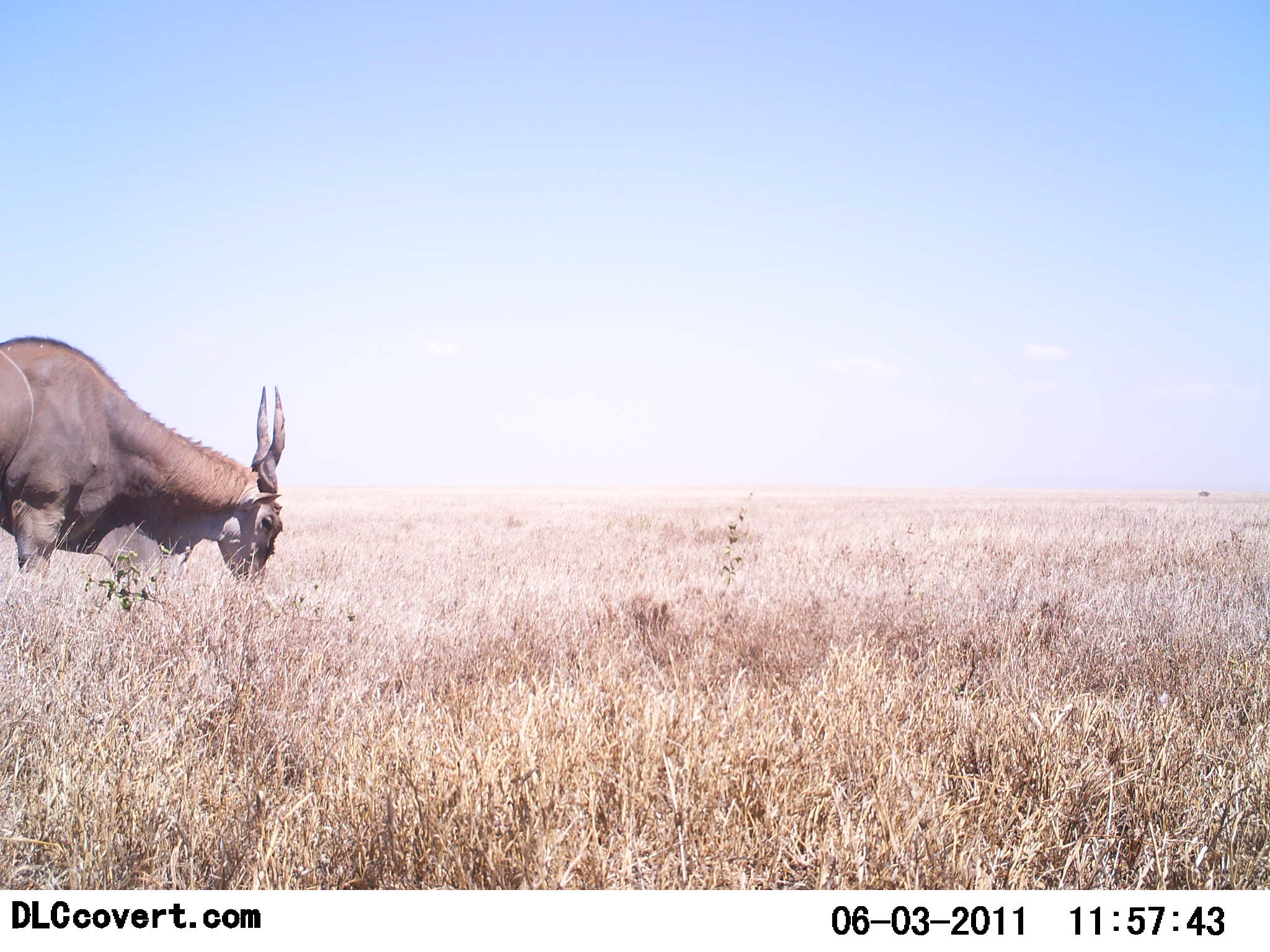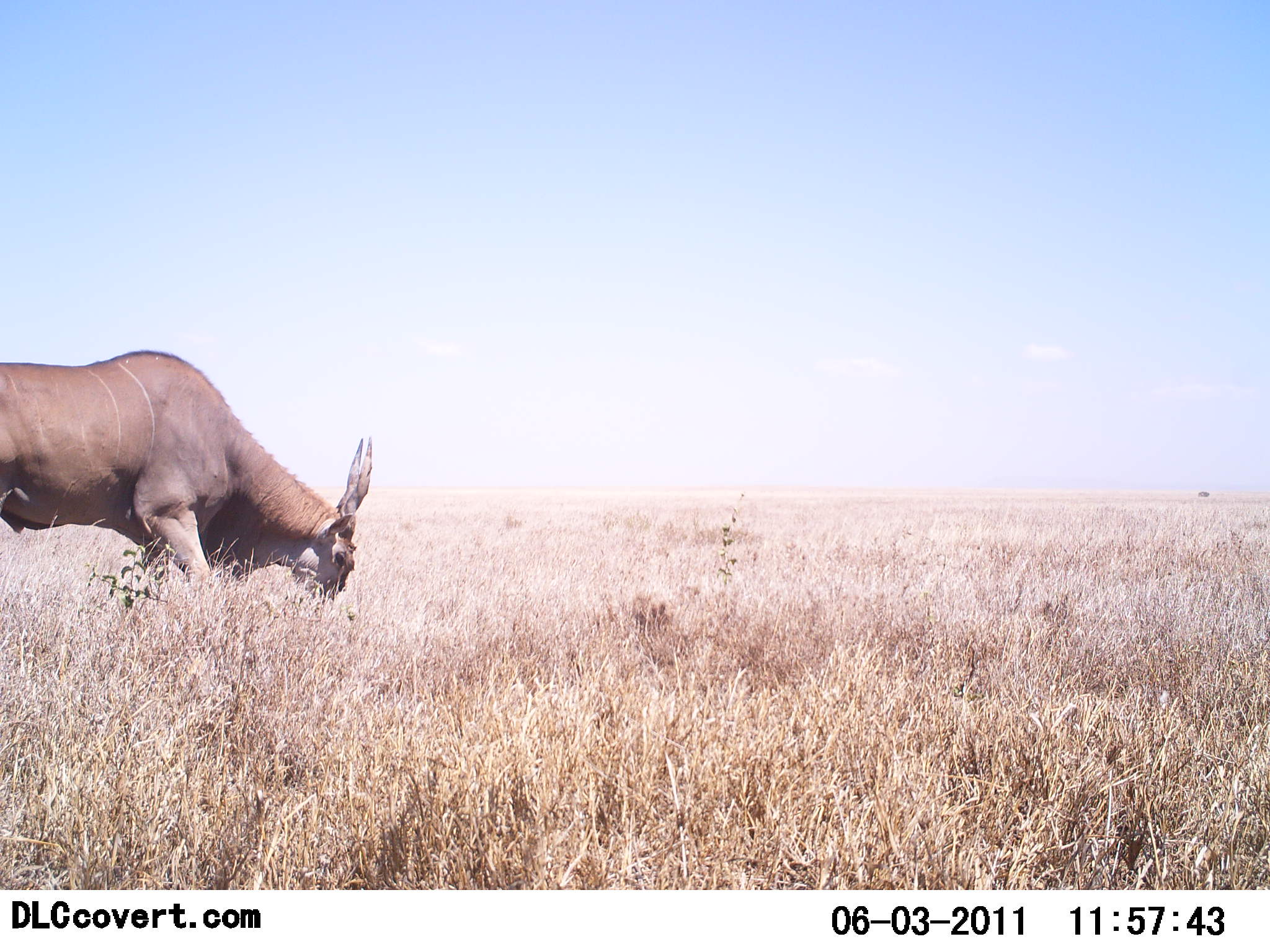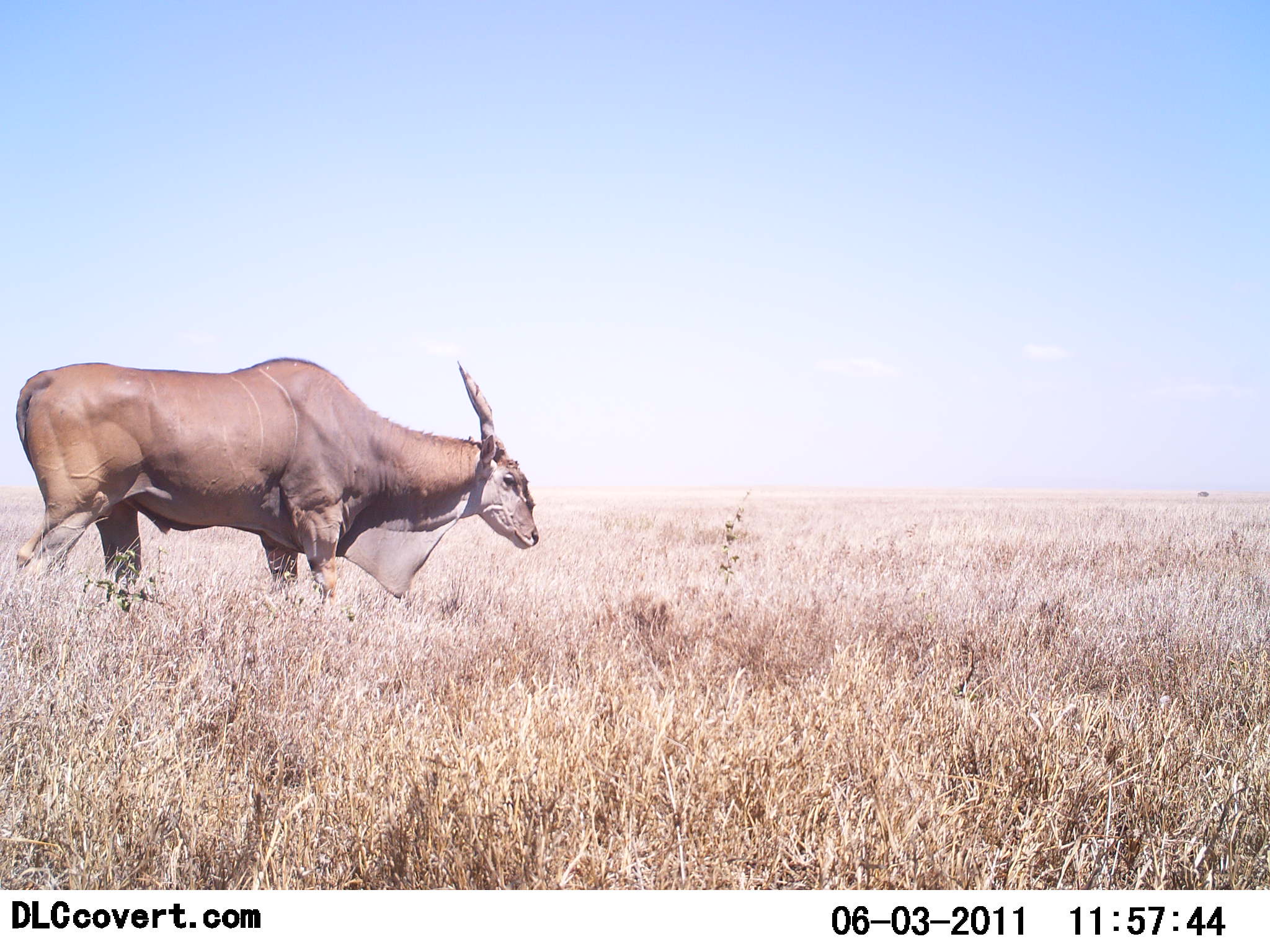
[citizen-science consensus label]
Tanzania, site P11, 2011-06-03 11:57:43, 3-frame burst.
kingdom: Animalia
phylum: Chordata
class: Mammalia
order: Artiodactyla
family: Bovidae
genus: Tragelaphus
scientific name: Tragelaphus oryx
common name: eland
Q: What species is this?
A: Eland (Tragelaphus oryx).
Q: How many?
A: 1.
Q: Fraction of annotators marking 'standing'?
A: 14%.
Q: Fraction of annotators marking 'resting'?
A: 0%.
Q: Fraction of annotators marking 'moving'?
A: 57%.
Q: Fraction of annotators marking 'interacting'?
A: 0%.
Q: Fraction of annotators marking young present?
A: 0%.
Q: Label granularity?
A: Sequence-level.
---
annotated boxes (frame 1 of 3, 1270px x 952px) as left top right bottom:
animal: 0 335 287 609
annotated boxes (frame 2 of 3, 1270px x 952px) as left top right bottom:
animal: 0 349 378 609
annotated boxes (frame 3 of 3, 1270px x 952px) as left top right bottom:
animal: 12 356 542 621